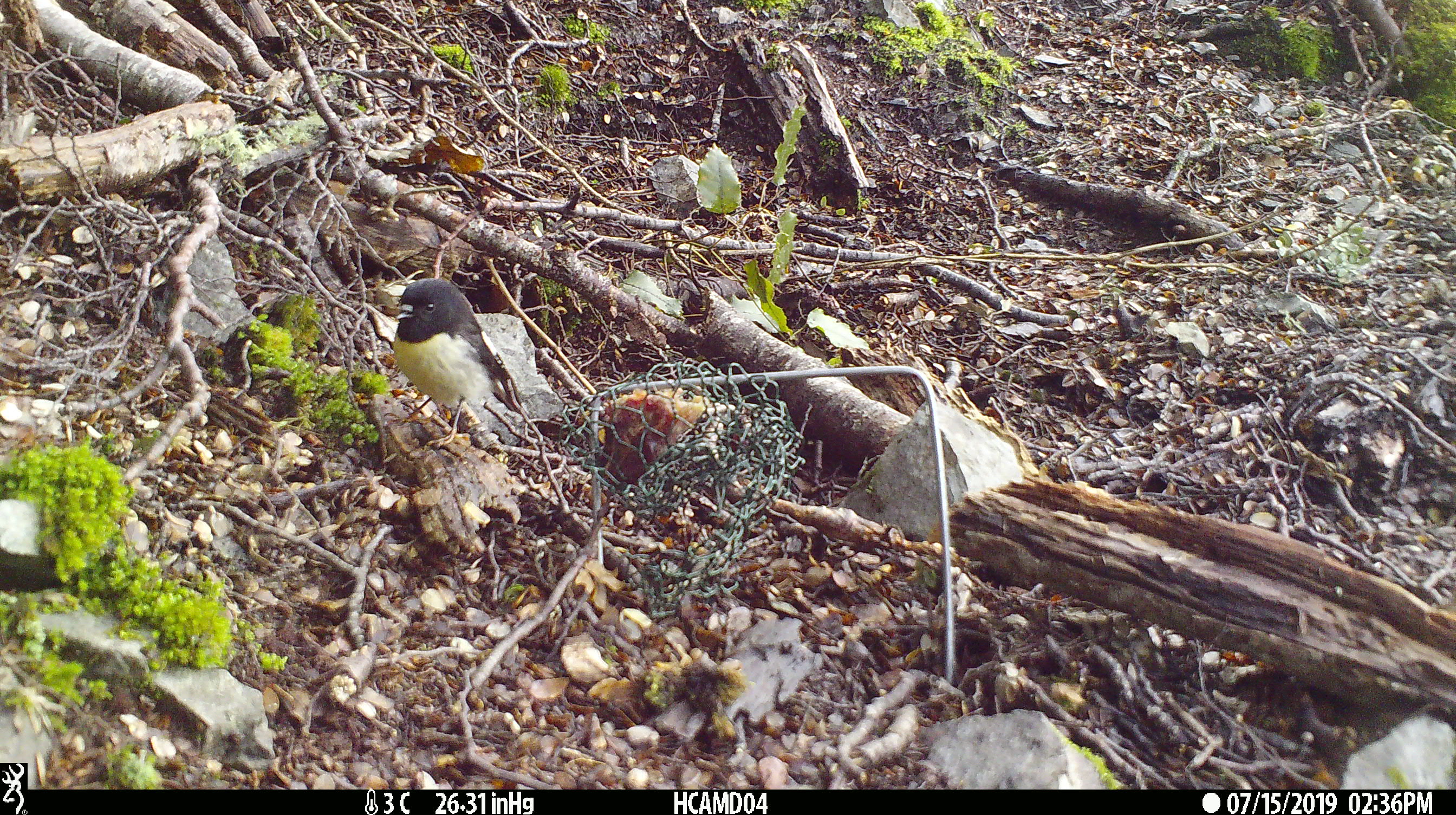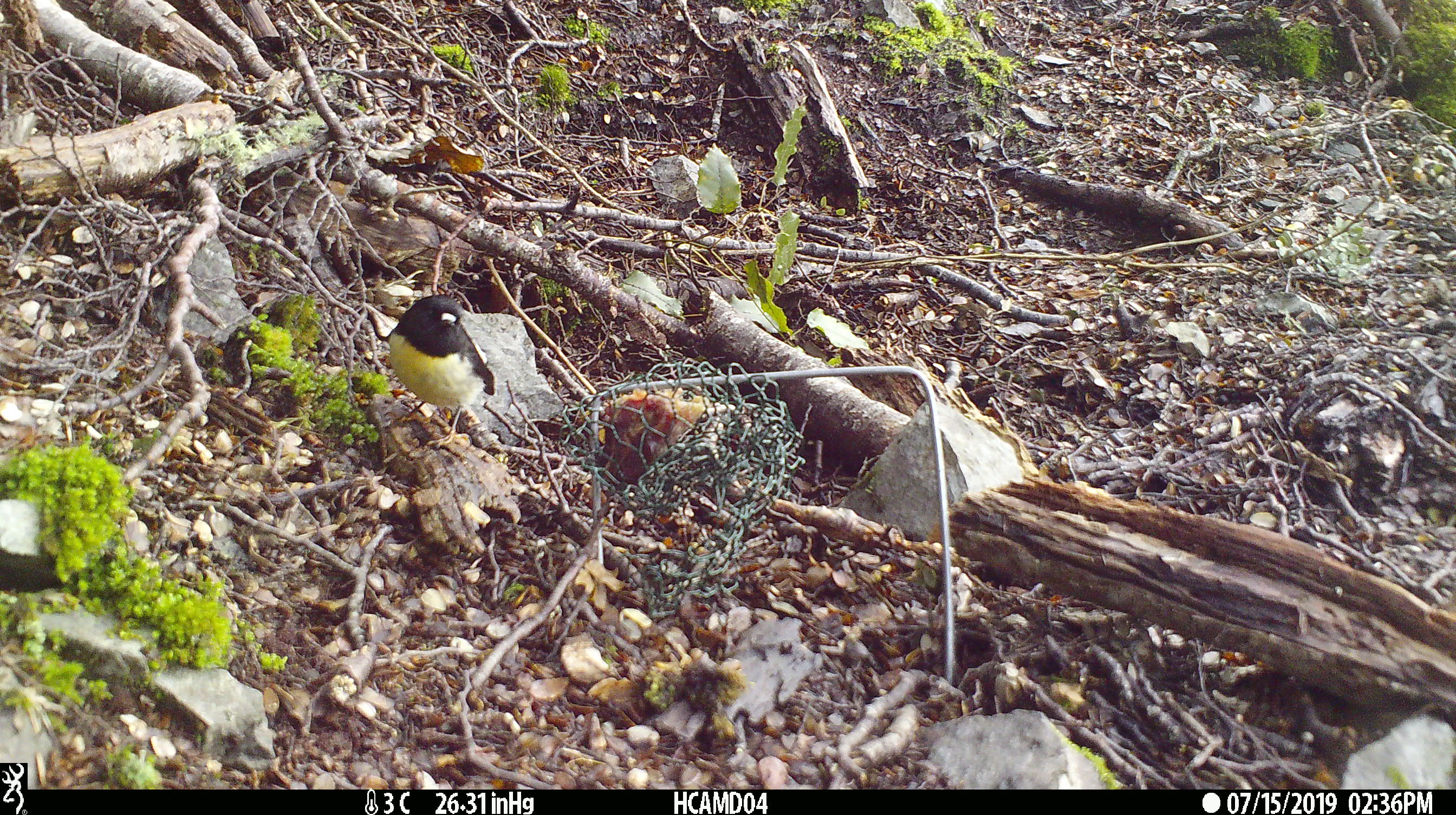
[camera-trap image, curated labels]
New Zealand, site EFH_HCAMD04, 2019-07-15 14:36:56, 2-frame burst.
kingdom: Animalia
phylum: Chordata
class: Aves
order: Passeriformes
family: Petroicidae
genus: Petroica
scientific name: Petroica macrocephala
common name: tomtit